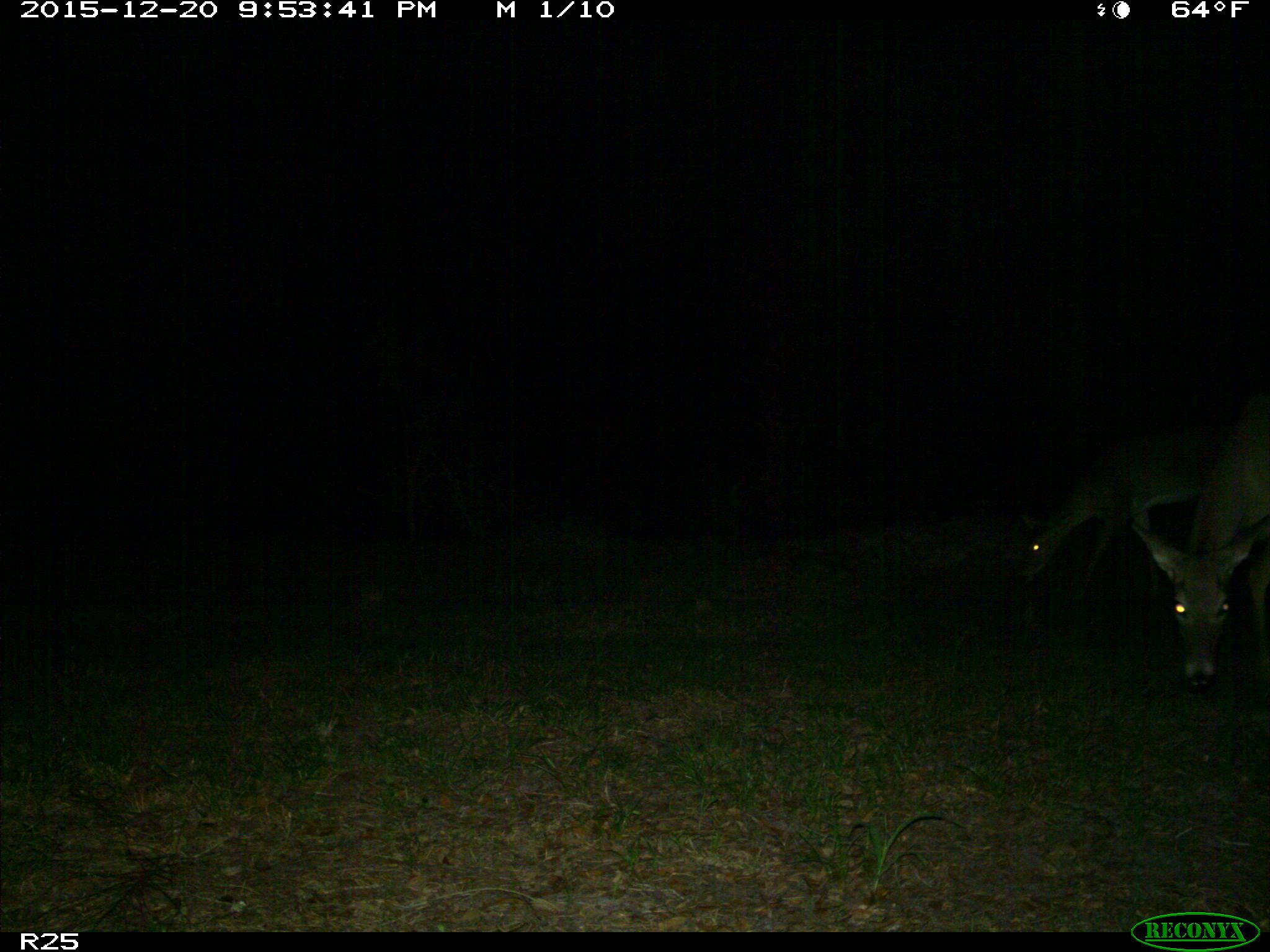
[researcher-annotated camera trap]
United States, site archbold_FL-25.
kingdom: Animalia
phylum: Chordata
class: Mammalia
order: Artiodactyla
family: Cervidae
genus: Odocoileus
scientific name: Odocoileus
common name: deer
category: unidentified deer